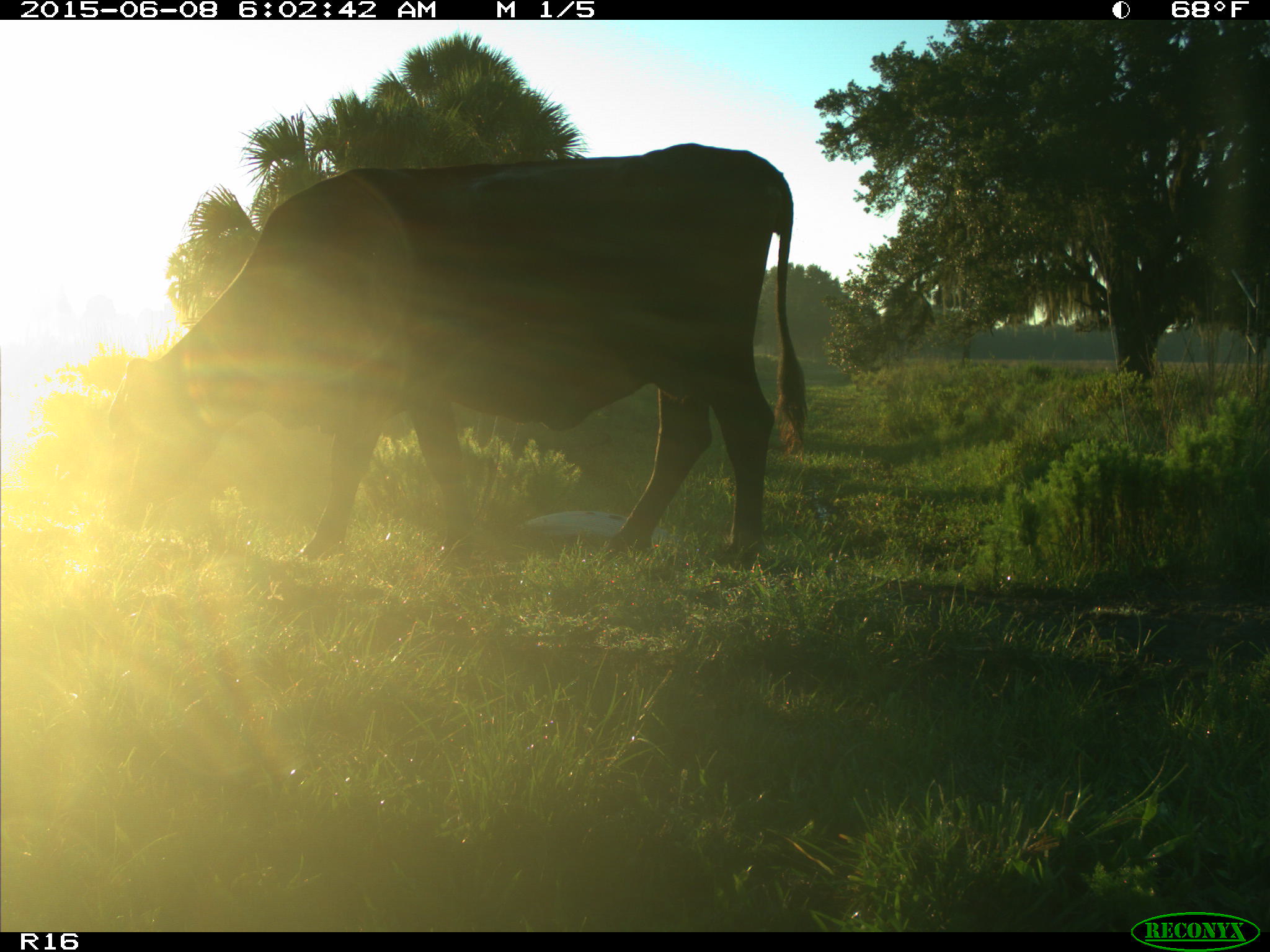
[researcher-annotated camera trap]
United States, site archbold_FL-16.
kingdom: Animalia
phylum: Chordata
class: Mammalia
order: Artiodactyla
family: Bovidae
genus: Bos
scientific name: Bos taurus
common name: domestic cow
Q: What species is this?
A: Bos taurus (domestic cow).